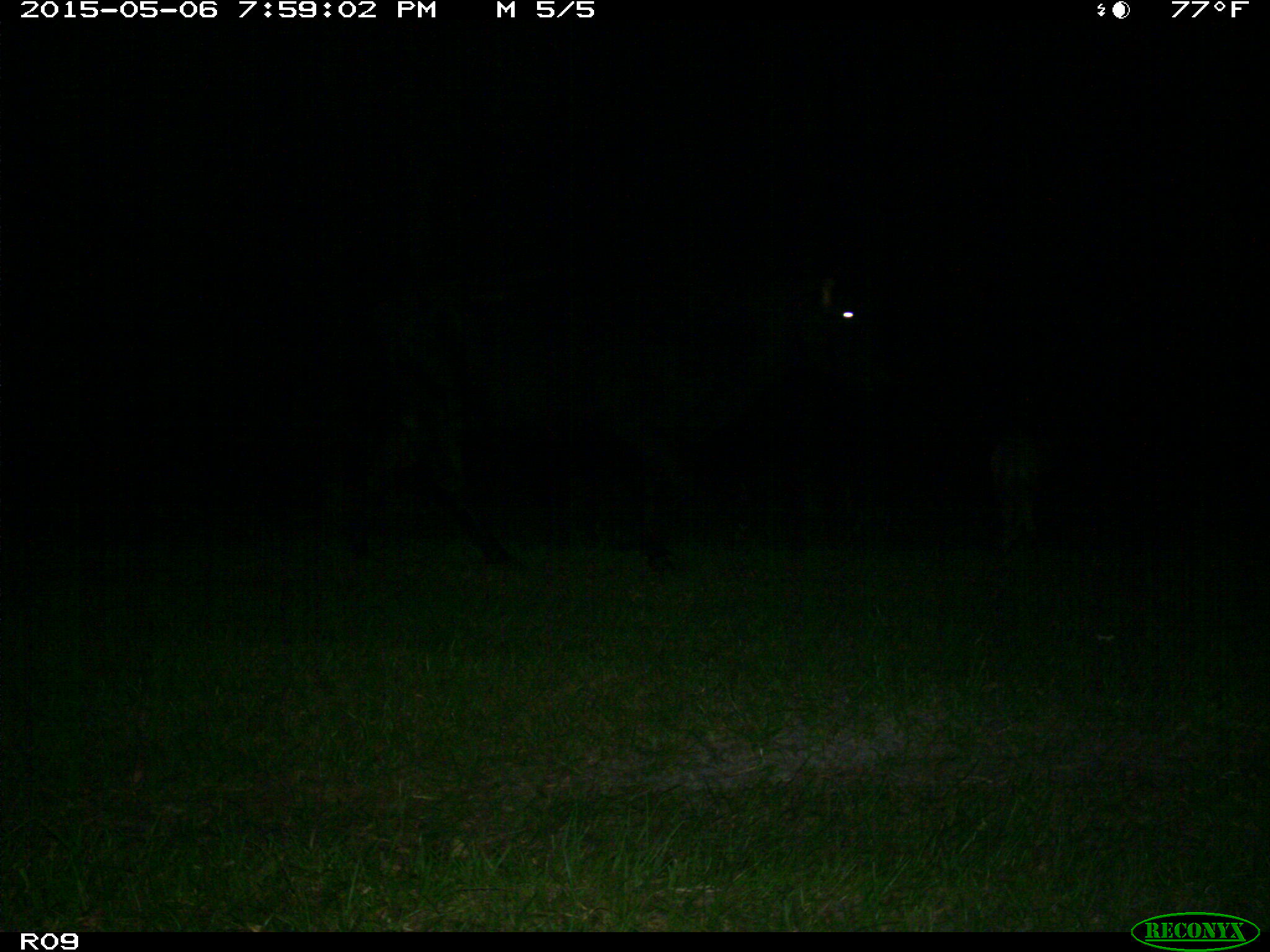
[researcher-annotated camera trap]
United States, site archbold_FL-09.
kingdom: Animalia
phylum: Chordata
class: Mammalia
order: Artiodactyla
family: Bovidae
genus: Bos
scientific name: Bos taurus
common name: domestic cow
Bos taurus (domestic cow).